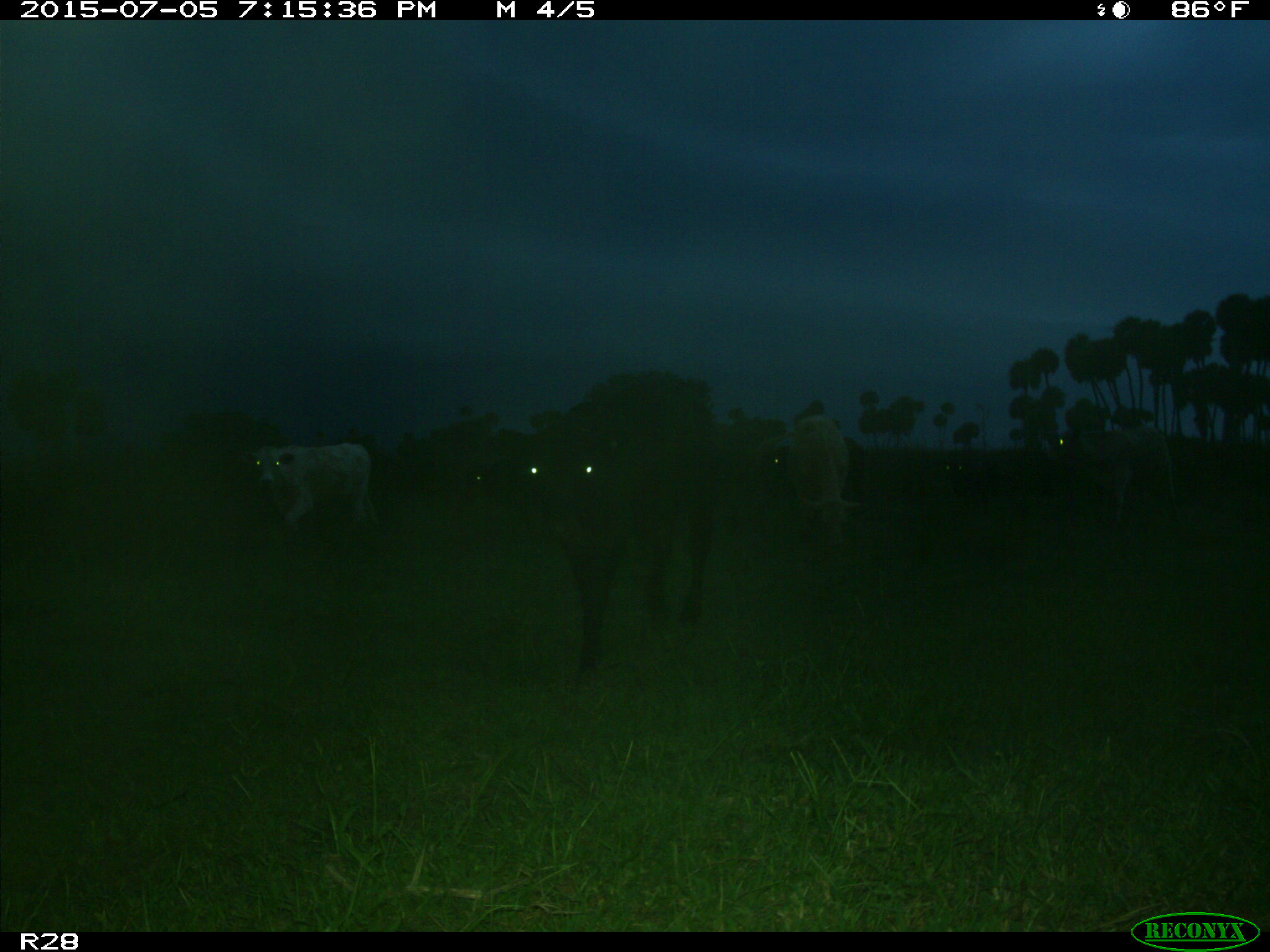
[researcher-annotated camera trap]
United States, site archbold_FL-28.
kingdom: Animalia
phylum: Chordata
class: Mammalia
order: Artiodactyla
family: Bovidae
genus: Bos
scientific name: Bos taurus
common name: domestic cow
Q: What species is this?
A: Bos taurus (domestic cow).